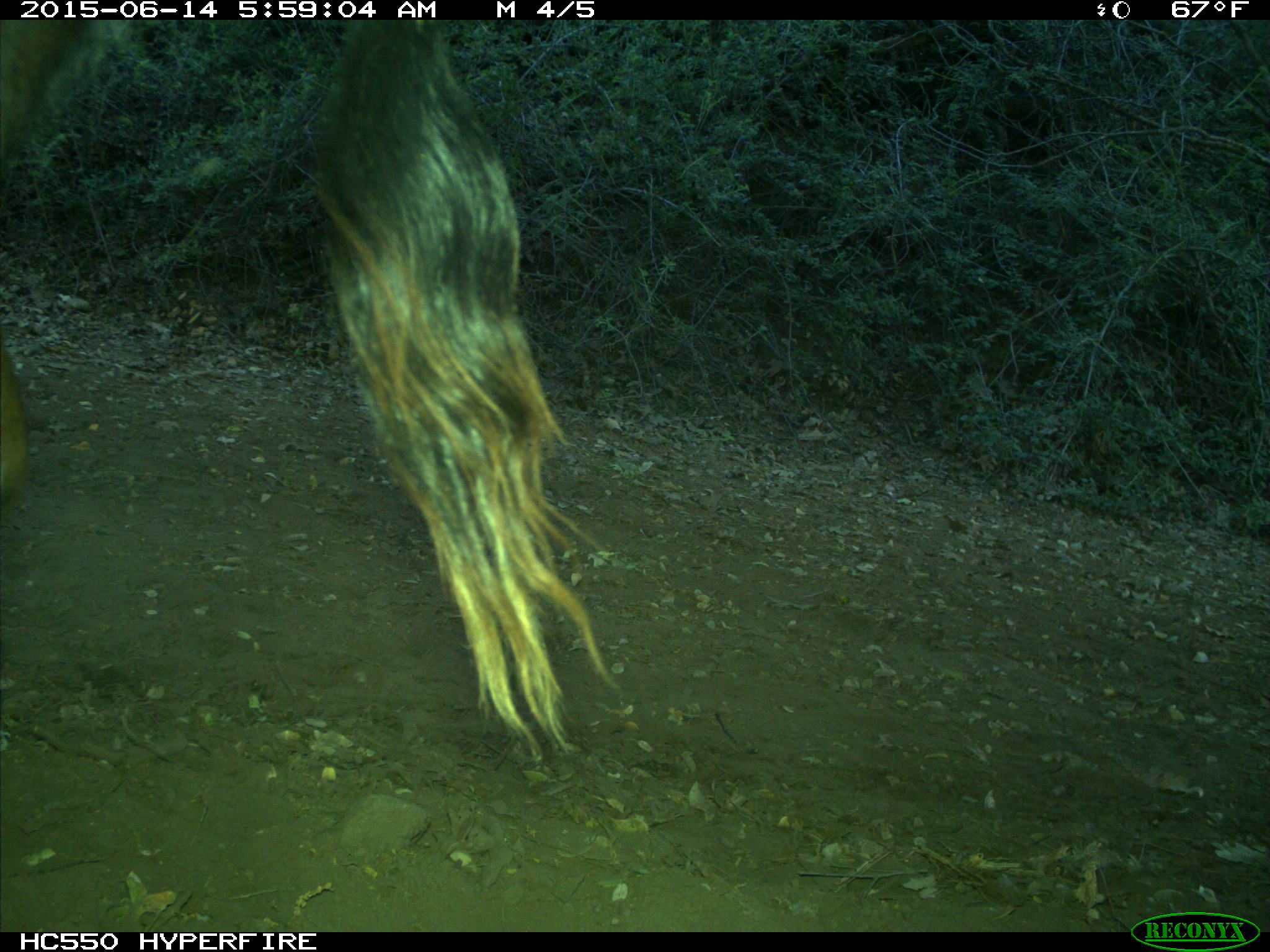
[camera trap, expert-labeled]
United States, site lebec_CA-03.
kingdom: Animalia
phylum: Chordata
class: Mammalia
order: Artiodactyla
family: Bovidae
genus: Bos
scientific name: Bos taurus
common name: domestic cow